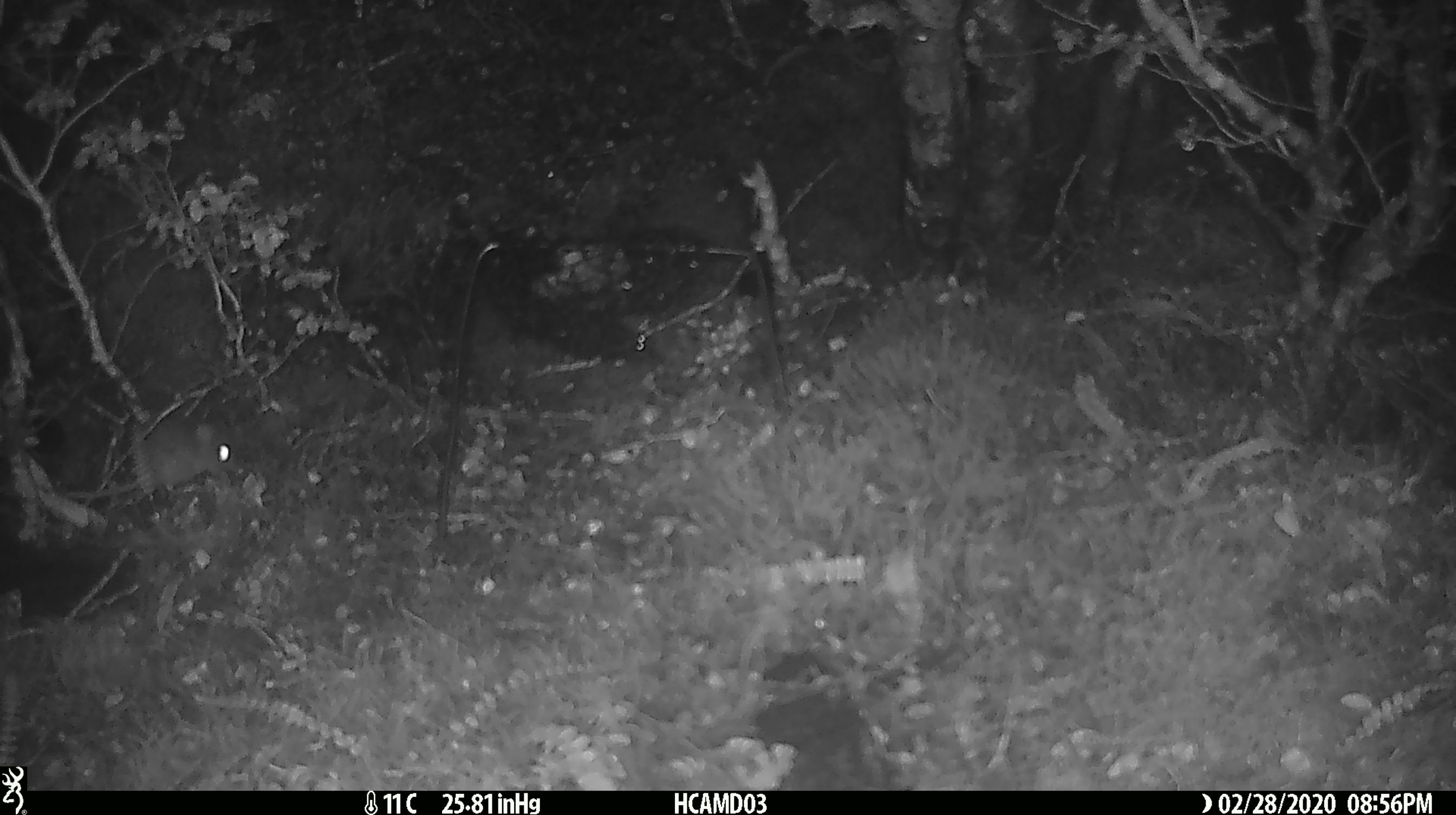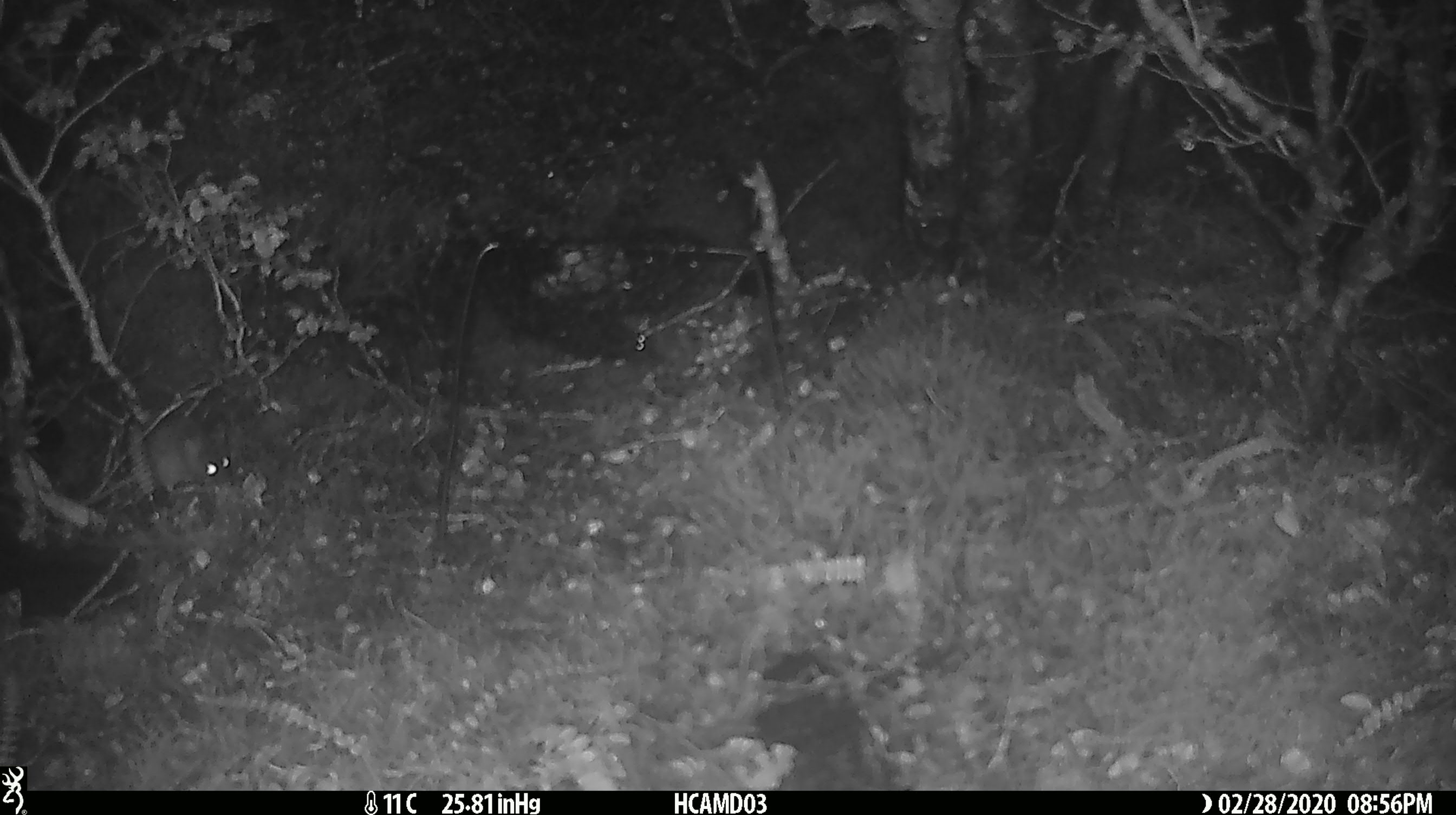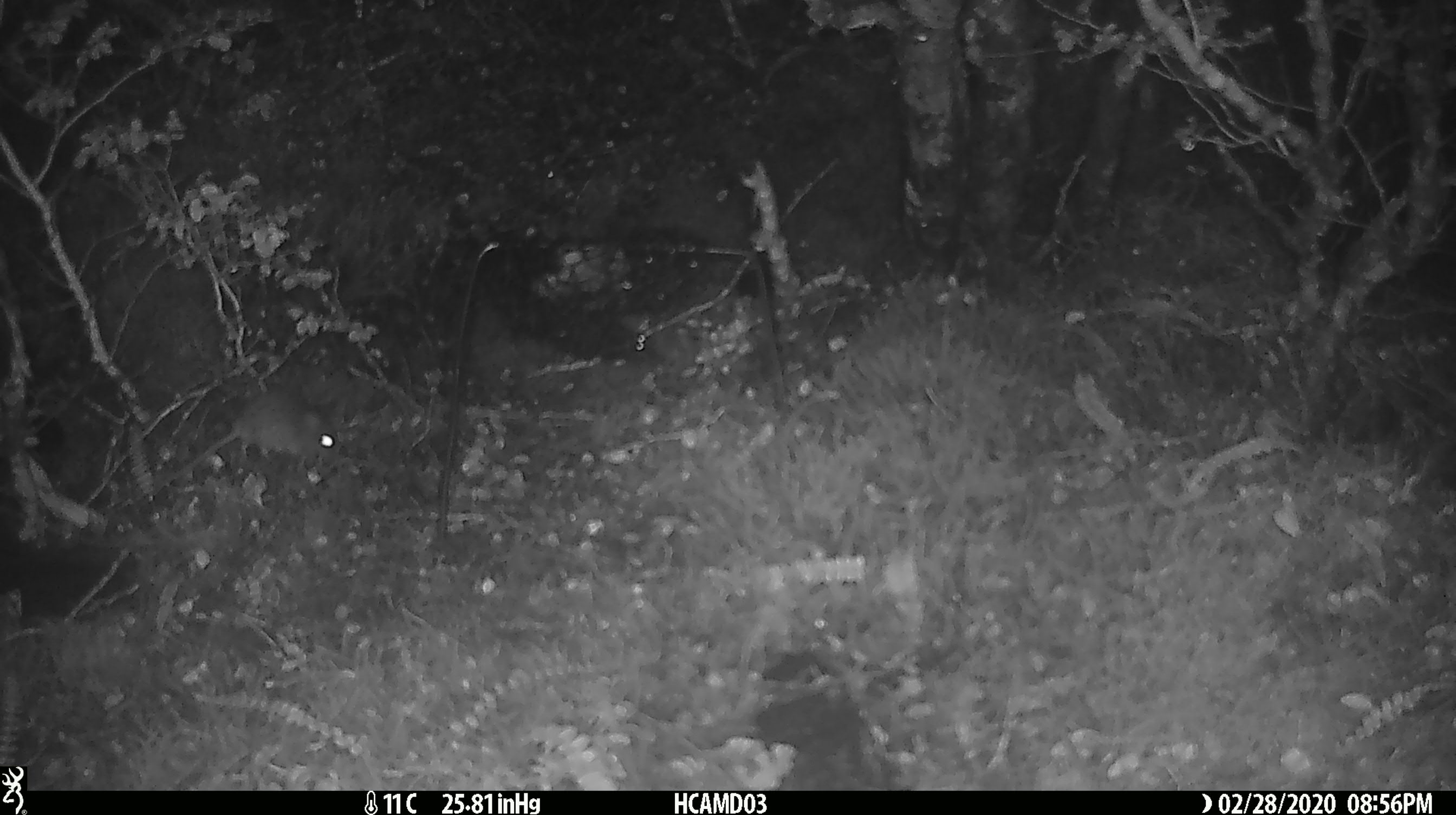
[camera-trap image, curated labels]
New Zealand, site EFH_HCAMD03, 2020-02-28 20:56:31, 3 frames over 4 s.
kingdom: Animalia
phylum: Chordata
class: Mammalia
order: Rodentia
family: Muridae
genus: Mus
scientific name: Mus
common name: mouse